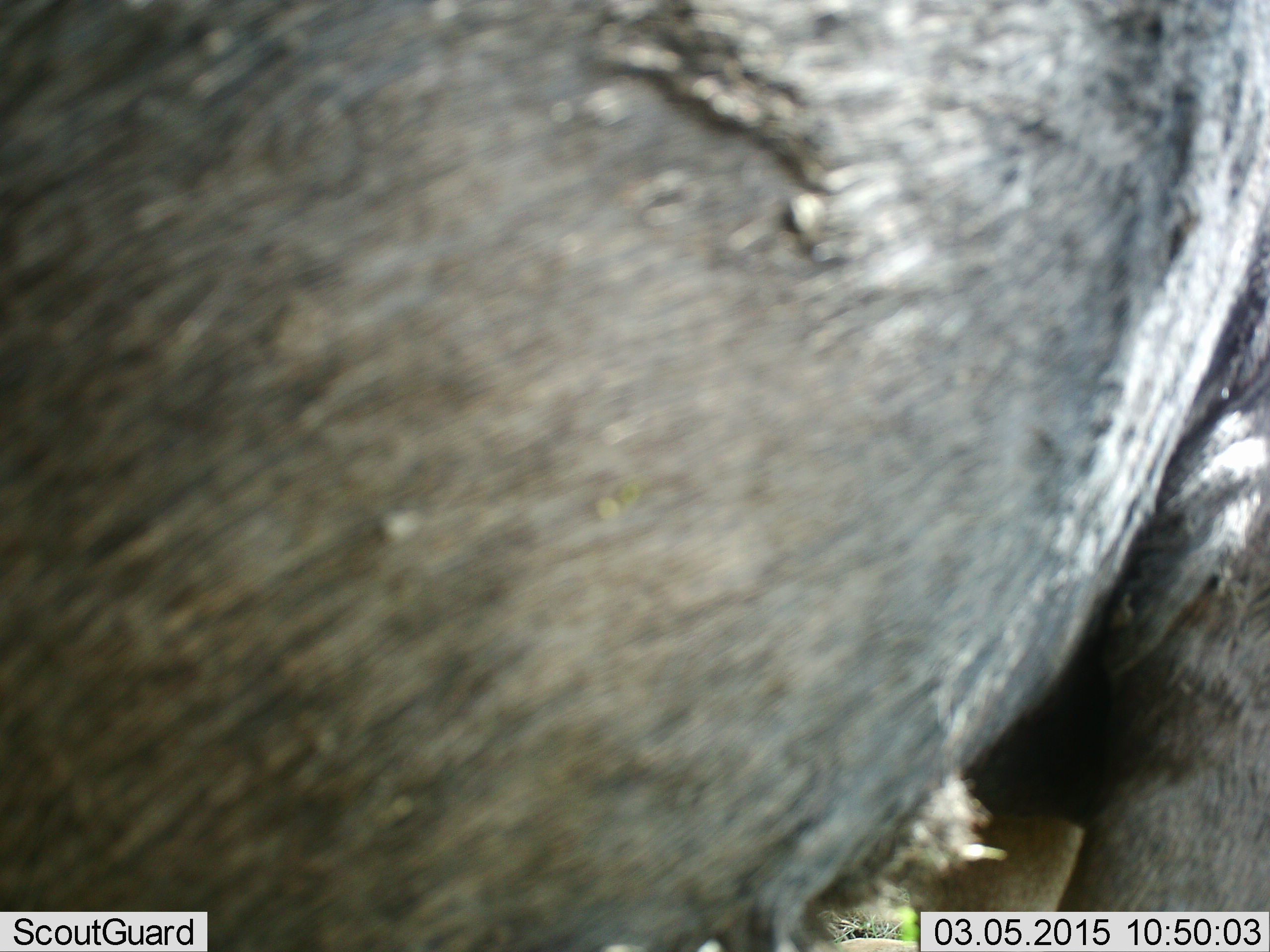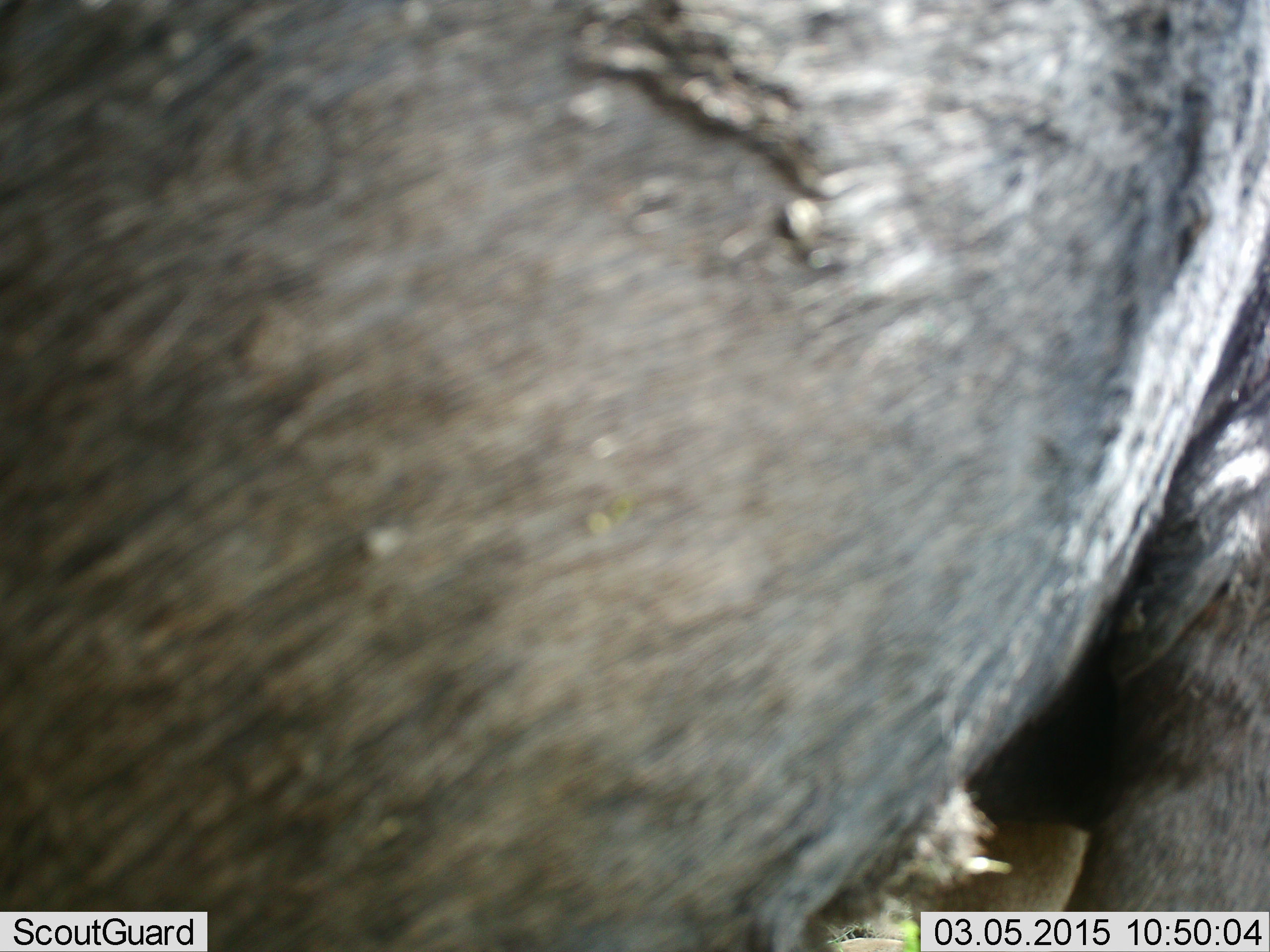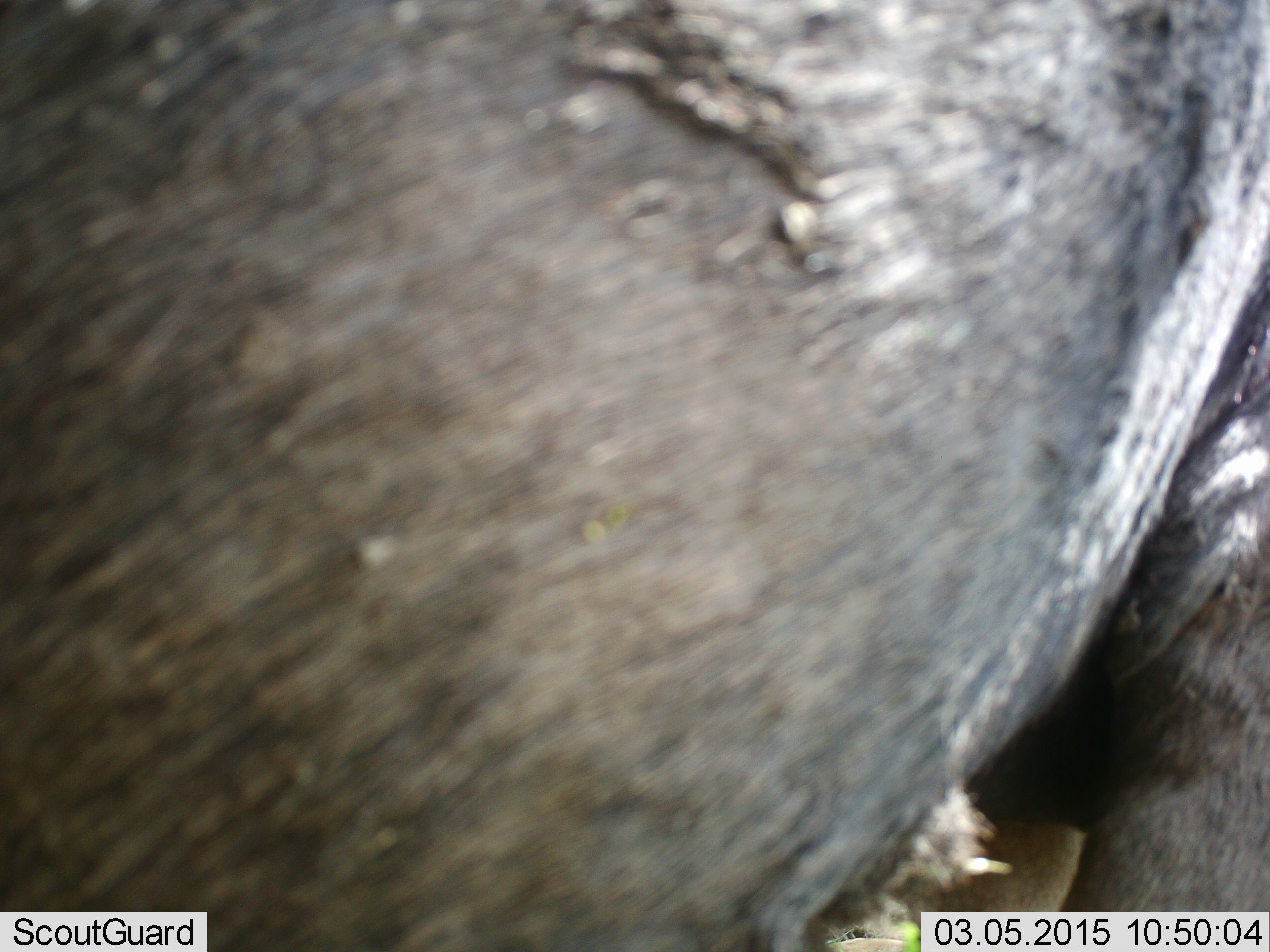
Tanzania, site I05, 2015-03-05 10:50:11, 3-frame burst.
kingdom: Animalia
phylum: Chordata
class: Mammalia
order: Artiodactyla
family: Bovidae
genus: Connochaetes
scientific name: Connochaetes taurinus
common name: blue wildebeest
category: wildebeest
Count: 1.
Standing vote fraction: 100%.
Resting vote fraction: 0%.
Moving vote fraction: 0%.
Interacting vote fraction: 0%.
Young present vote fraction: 0%.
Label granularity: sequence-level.